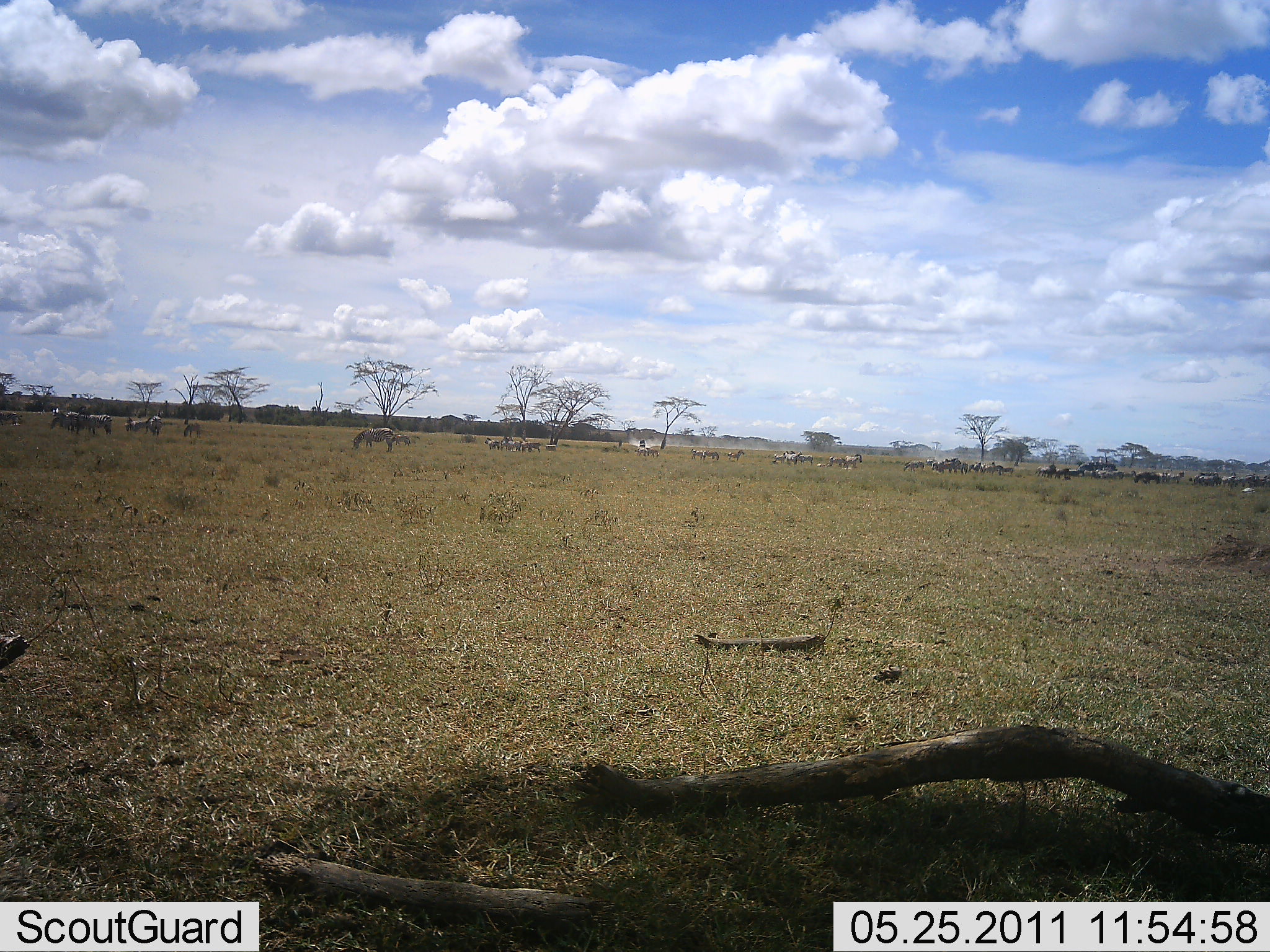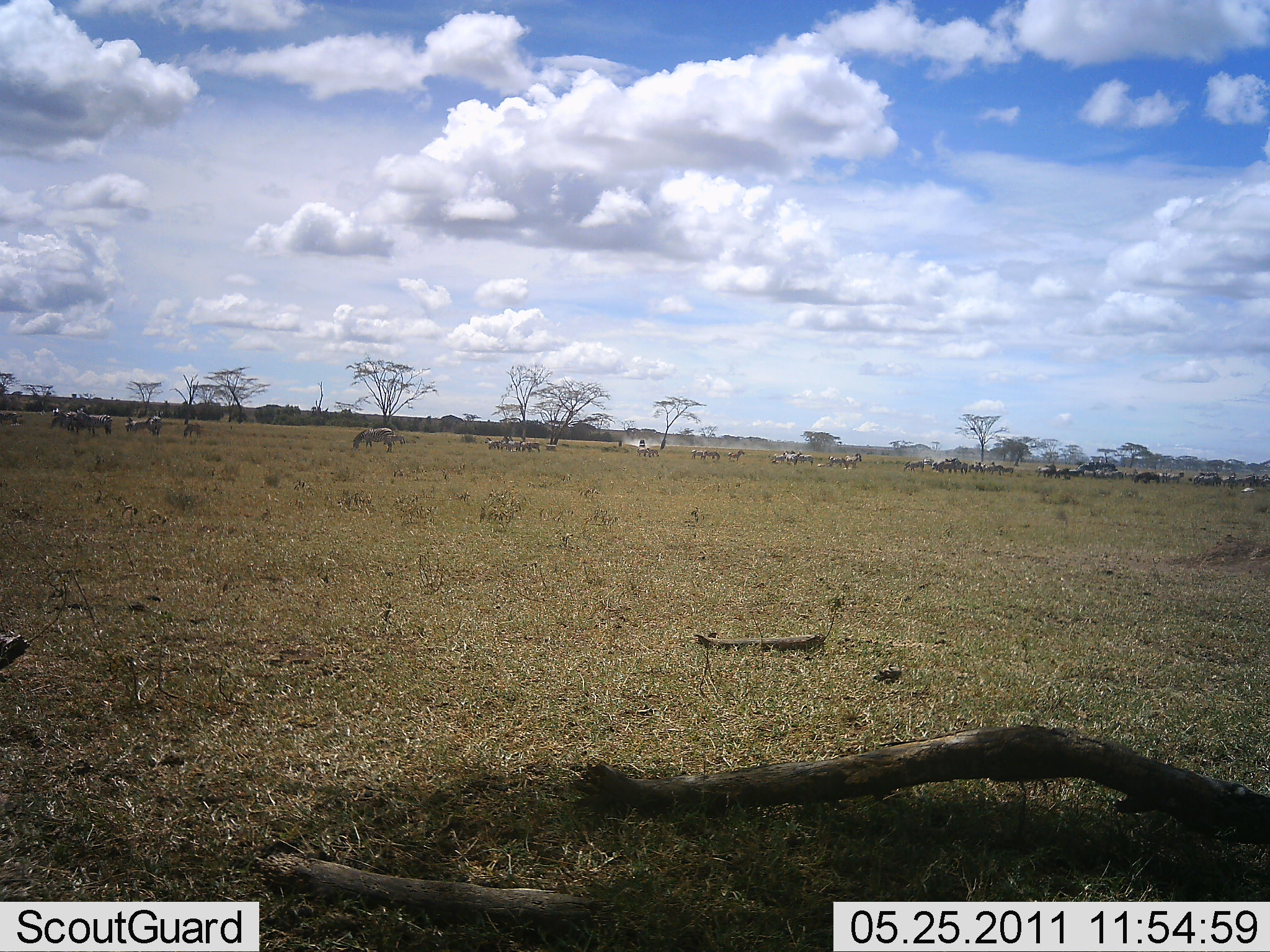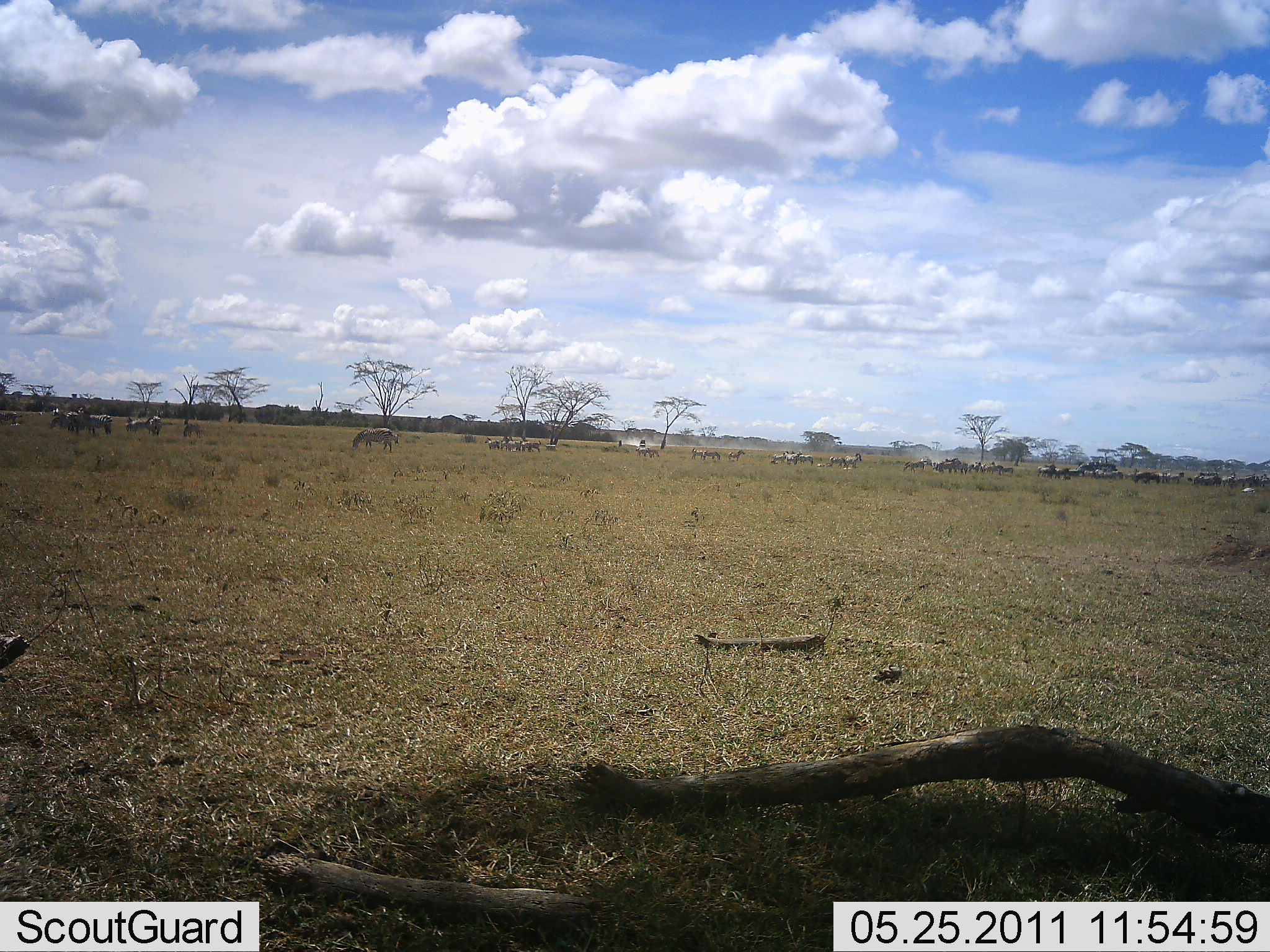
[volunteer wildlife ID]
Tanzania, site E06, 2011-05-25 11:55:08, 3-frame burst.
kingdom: Animalia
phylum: Chordata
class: Mammalia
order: Perissodactyla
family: Equidae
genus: Equus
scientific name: Equus quagga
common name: plains zebra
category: zebra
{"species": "zebra (plains zebra) (Equus quagga)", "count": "11-50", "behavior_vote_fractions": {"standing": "80%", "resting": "0%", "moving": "10%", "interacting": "0%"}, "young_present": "0%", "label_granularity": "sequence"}